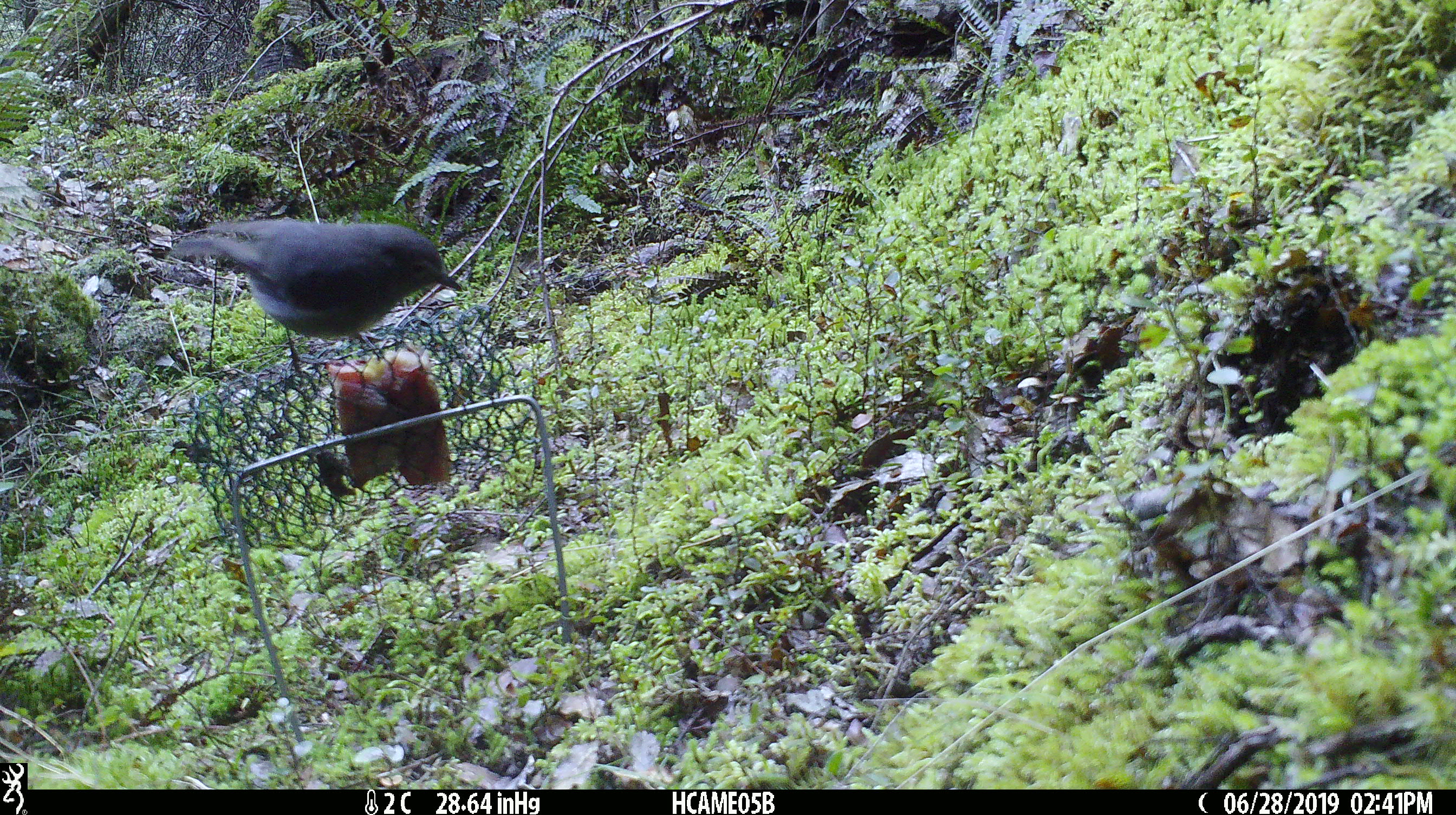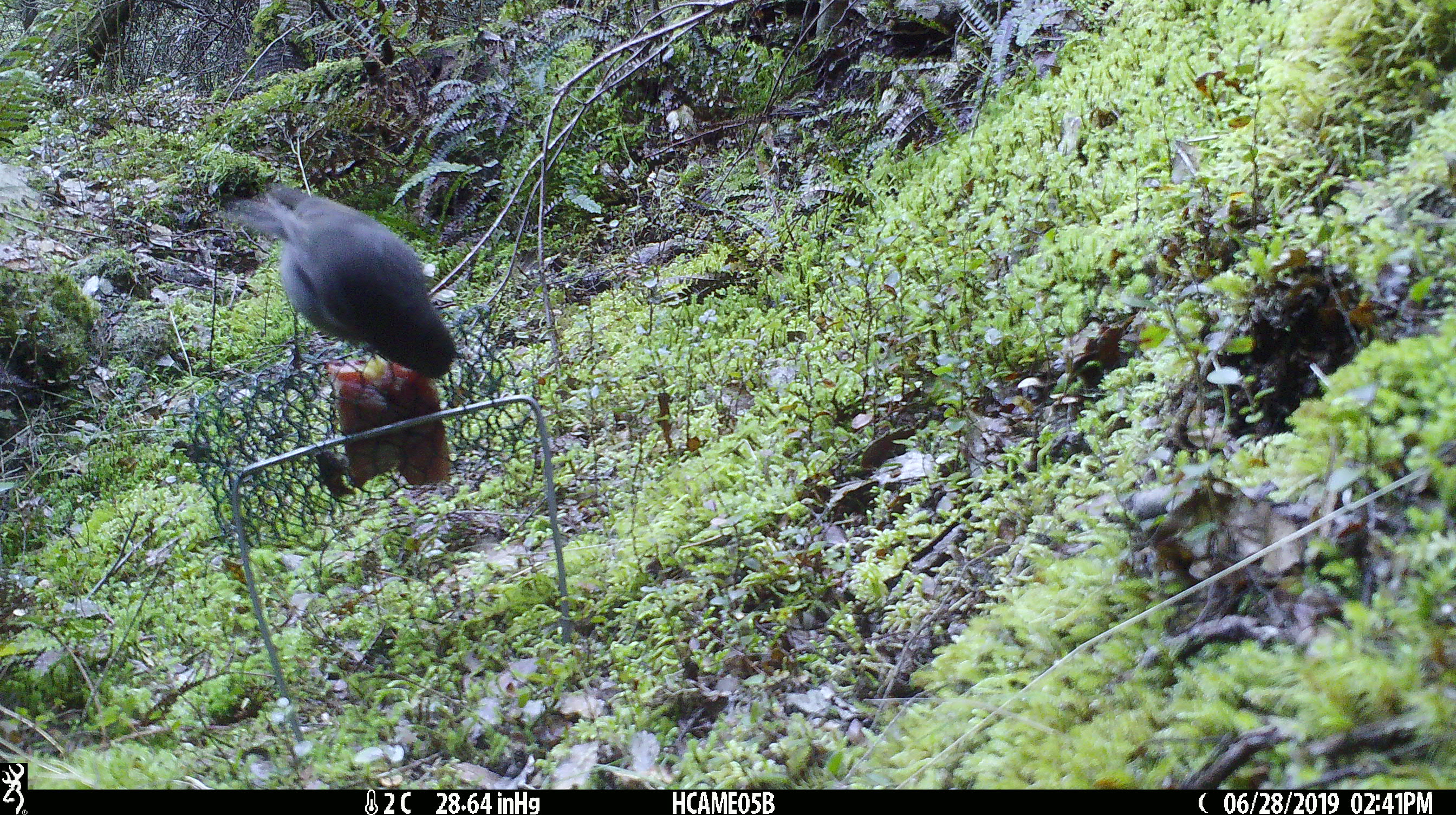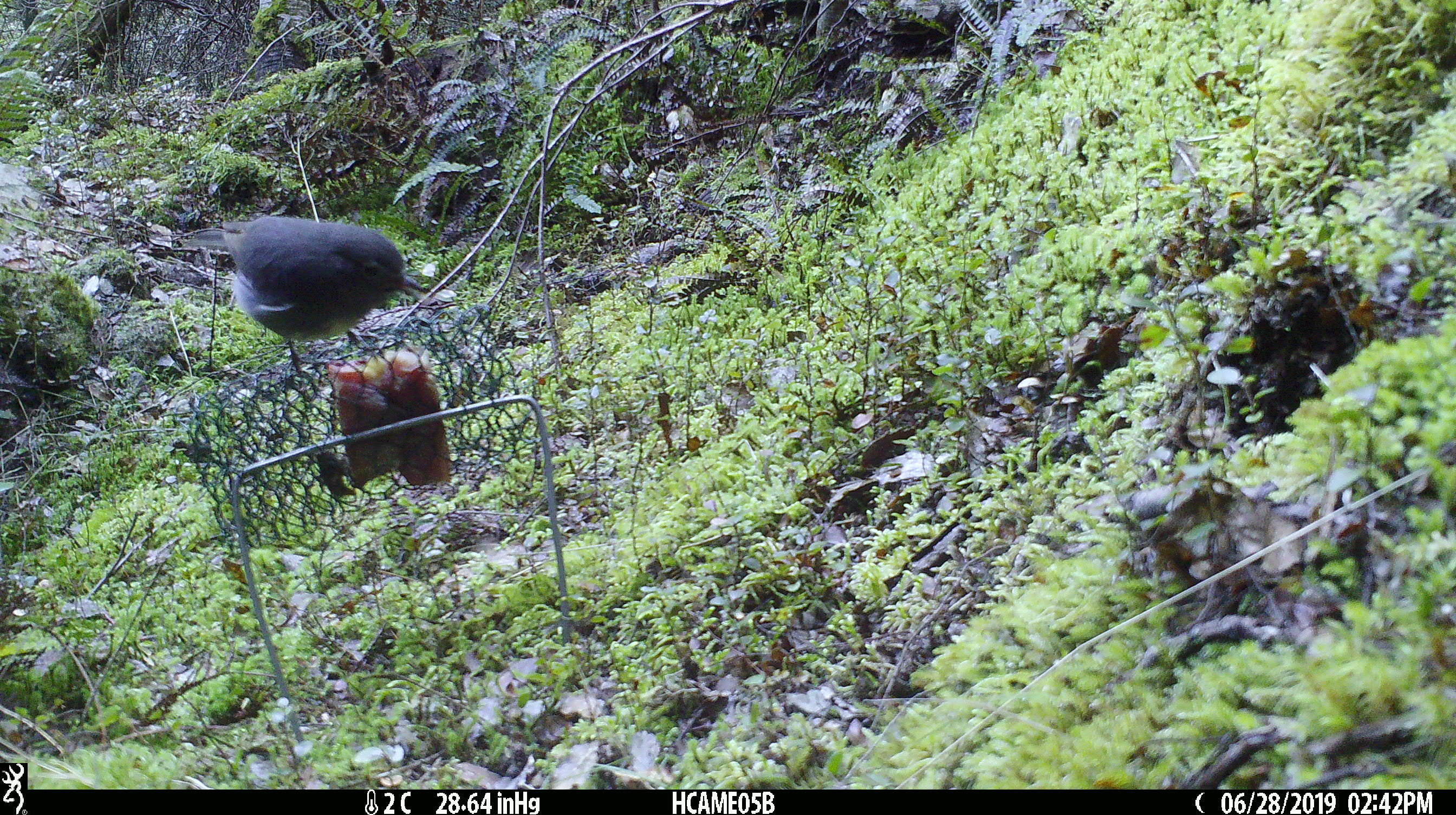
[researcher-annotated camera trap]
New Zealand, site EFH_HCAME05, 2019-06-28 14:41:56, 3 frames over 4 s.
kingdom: Animalia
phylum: Chordata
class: Aves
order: Passeriformes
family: Petroicidae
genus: Petroica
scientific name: Petroica australis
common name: new zealand robin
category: robin